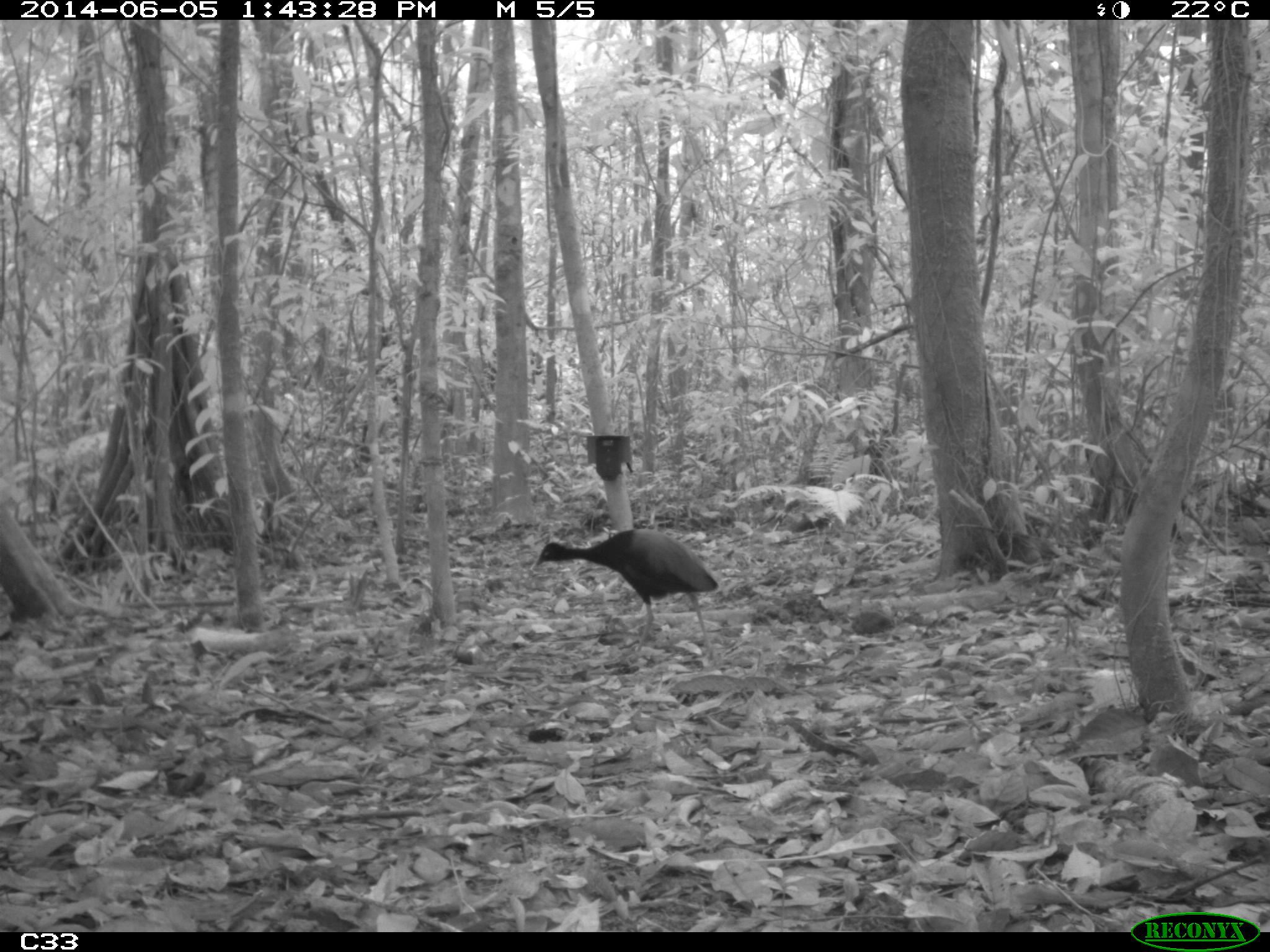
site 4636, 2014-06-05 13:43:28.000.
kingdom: Animalia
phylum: Chordata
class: Aves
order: Gruiformes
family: Psophiidae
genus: Psophia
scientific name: Psophia crepitans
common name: gray-winged trumpeter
Psophia crepitans (gray-winged trumpeter), count 6, age adult.